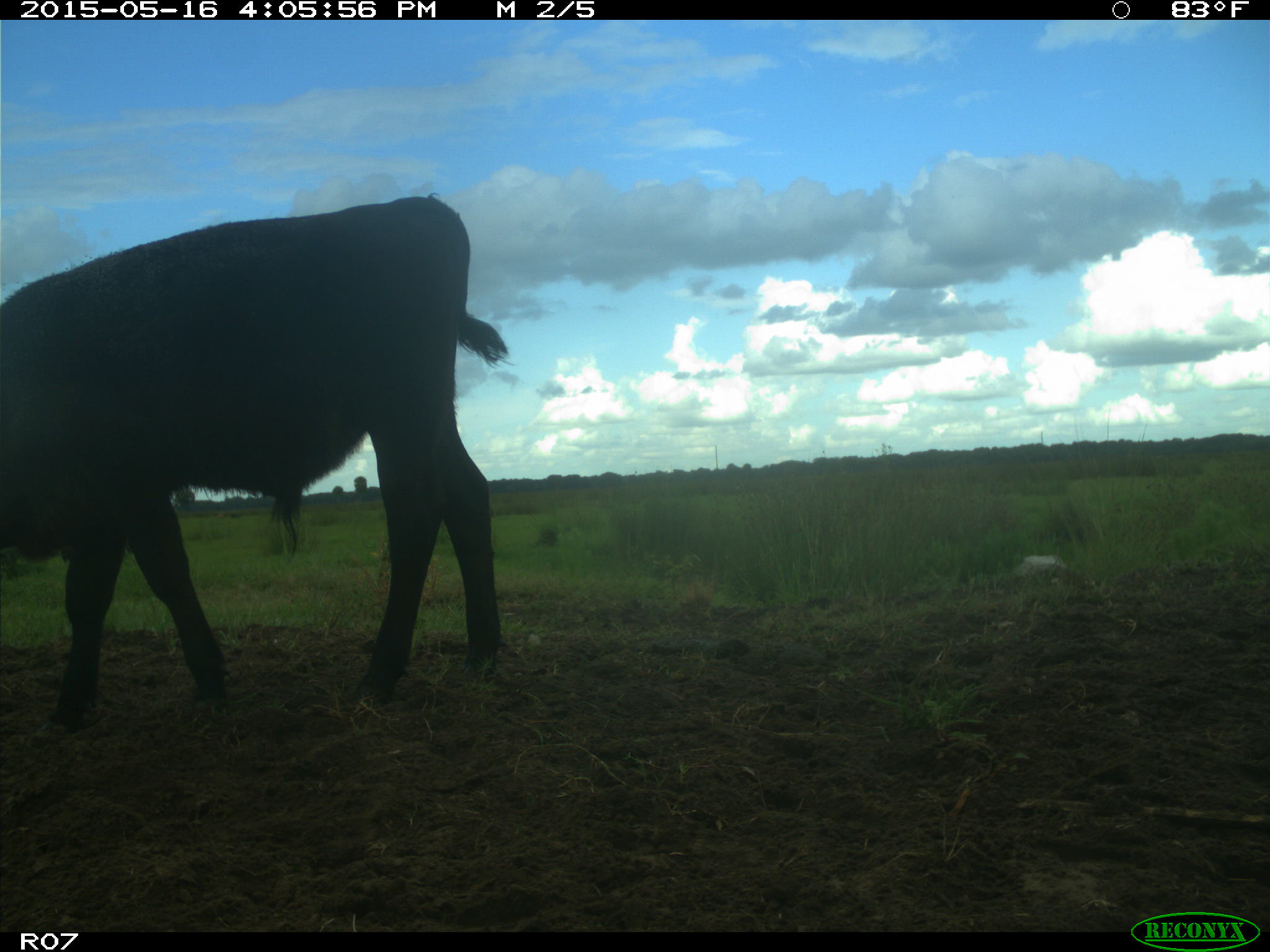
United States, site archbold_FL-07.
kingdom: Animalia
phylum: Chordata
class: Mammalia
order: Artiodactyla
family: Bovidae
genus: Bos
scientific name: Bos taurus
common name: domestic cow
Bos taurus (domestic cow).